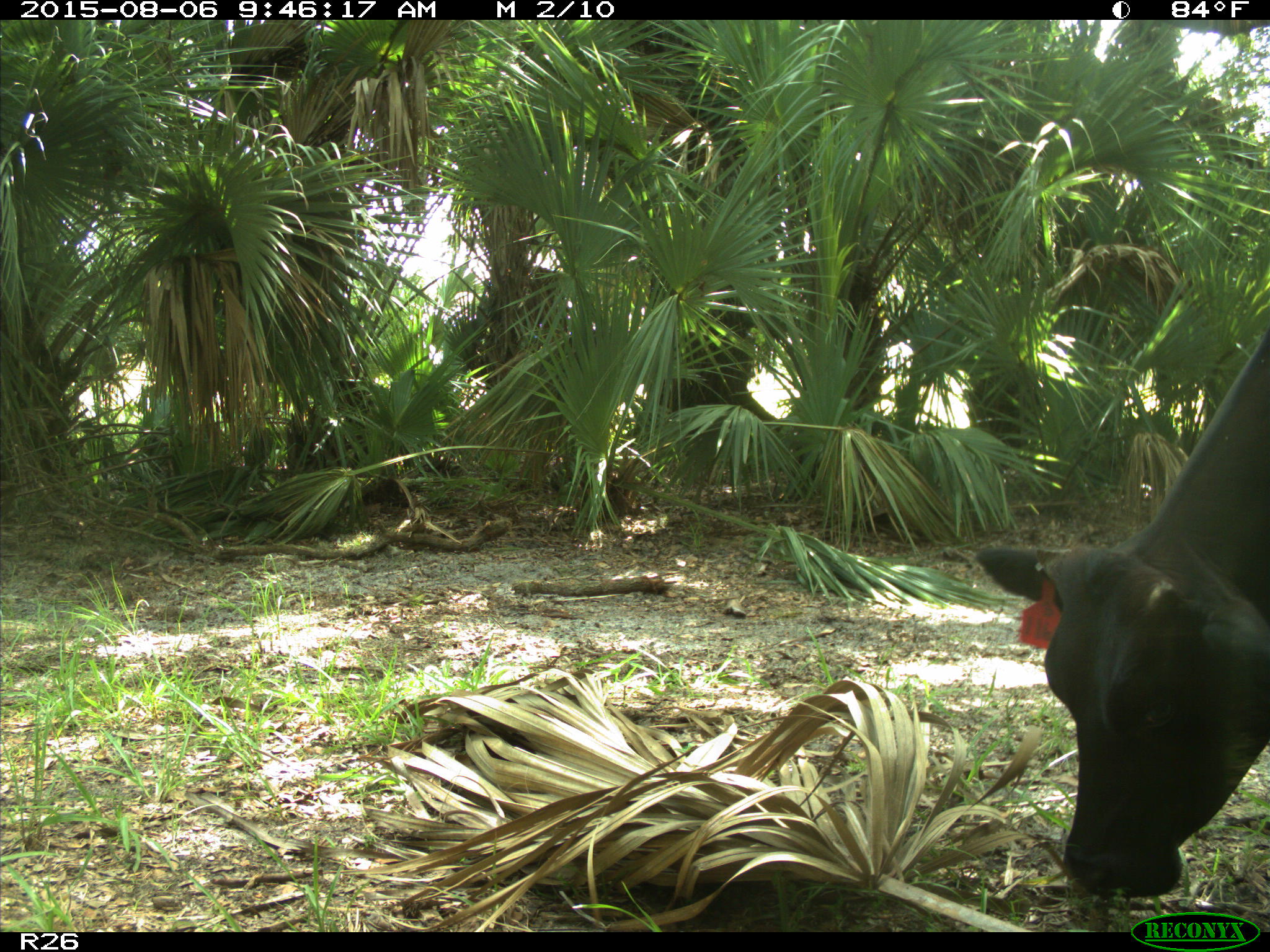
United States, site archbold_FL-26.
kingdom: Animalia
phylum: Chordata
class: Mammalia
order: Artiodactyla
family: Bovidae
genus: Bos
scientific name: Bos taurus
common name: domestic cow